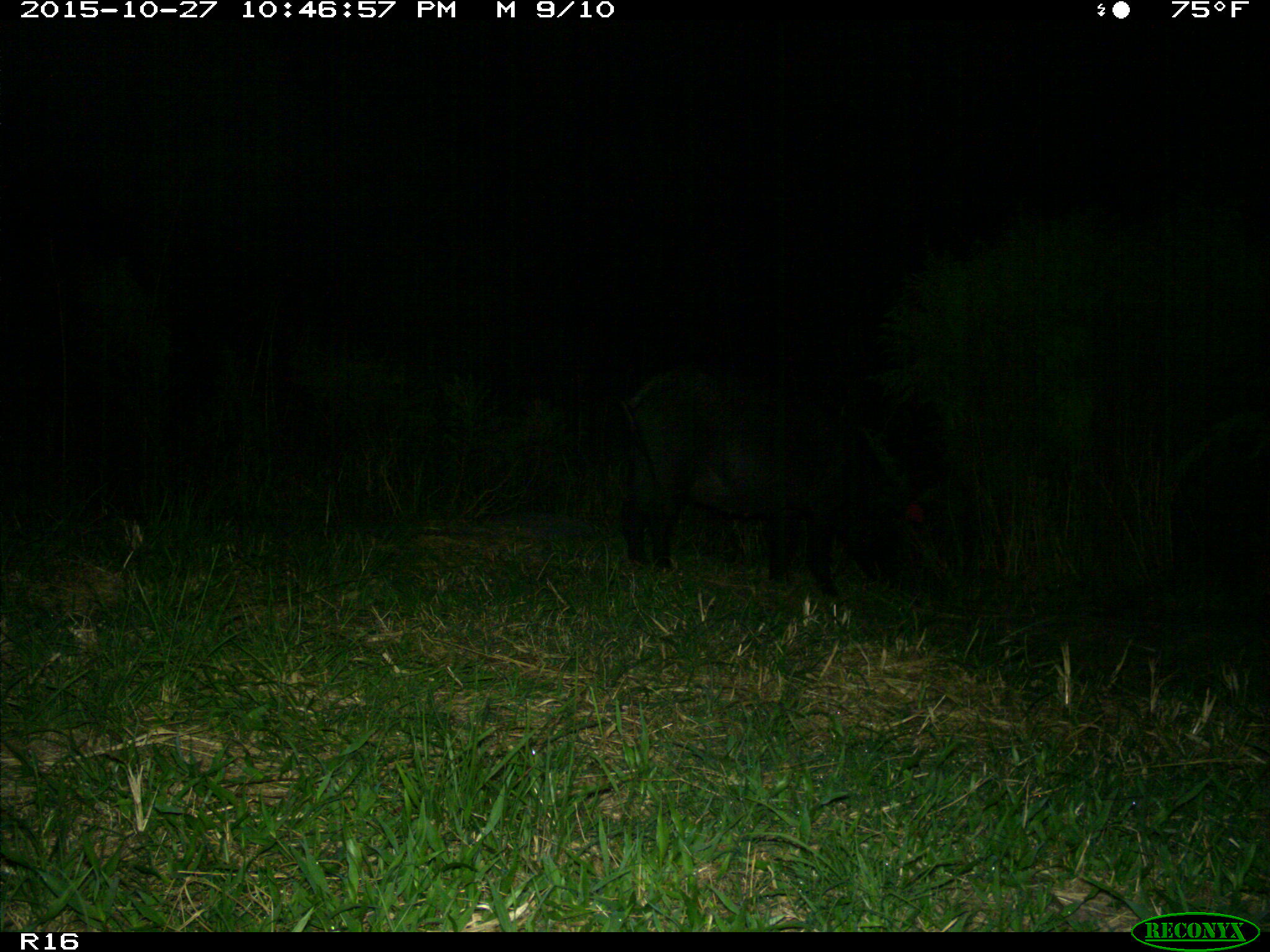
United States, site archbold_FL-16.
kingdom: Animalia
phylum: Chordata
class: Mammalia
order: Artiodactyla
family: Suidae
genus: Sus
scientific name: Sus scrofa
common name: wild boar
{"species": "Sus scrofa (wild boar)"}